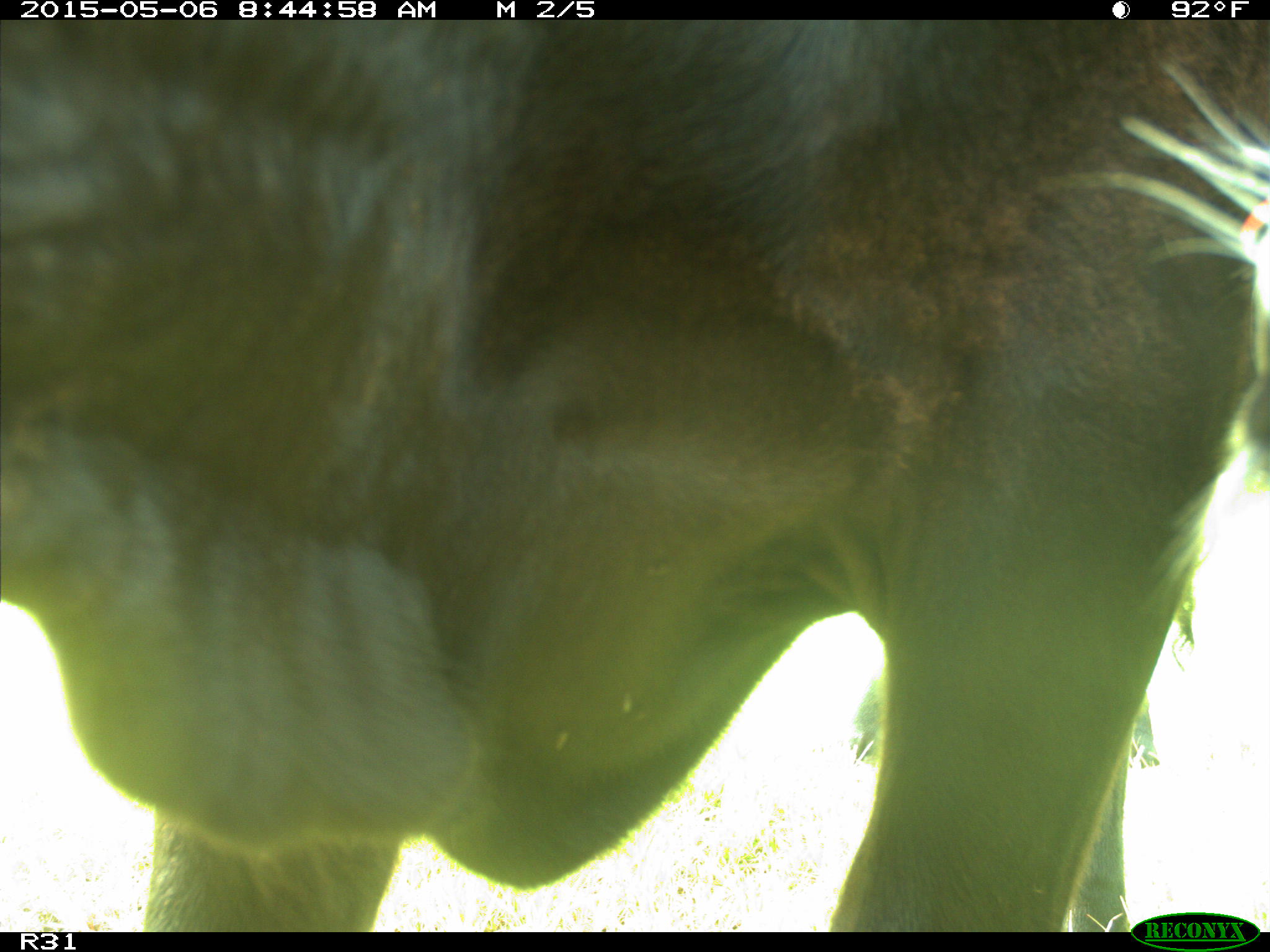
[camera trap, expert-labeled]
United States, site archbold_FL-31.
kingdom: Animalia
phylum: Chordata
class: Mammalia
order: Artiodactyla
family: Bovidae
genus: Bos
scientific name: Bos taurus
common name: domestic cow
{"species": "Bos taurus (domestic cow)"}